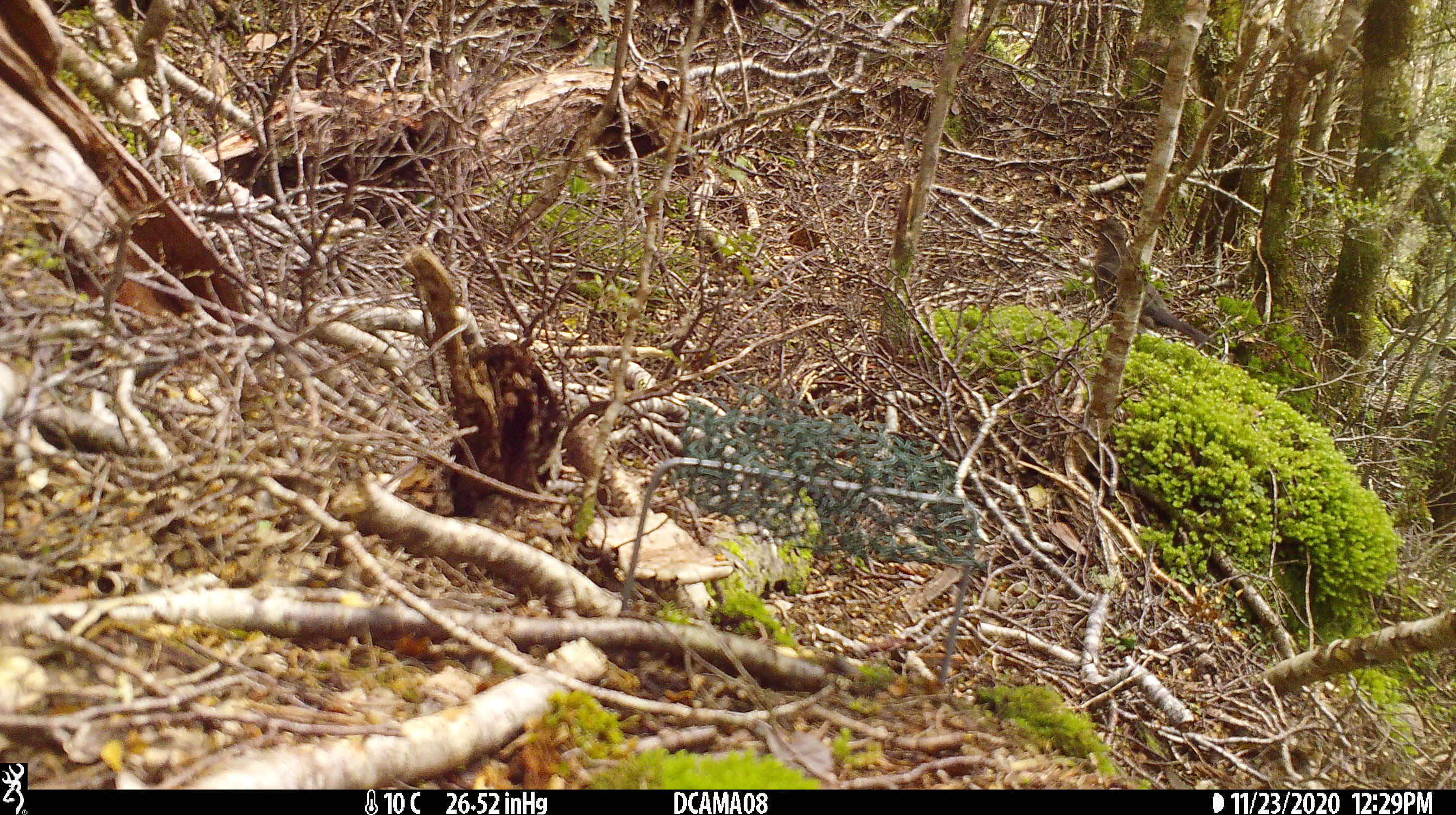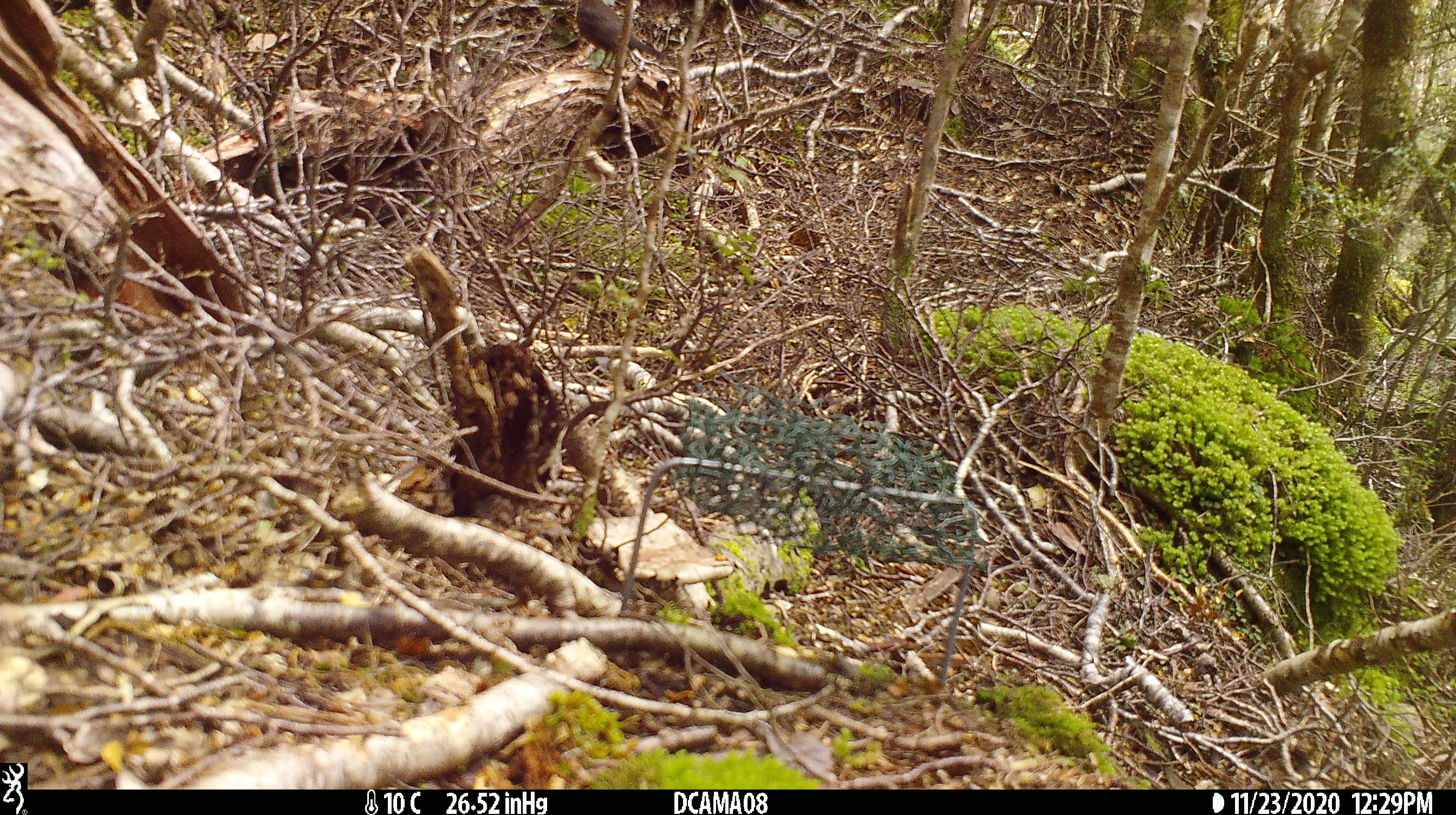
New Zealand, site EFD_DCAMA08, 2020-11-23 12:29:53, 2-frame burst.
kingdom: Animalia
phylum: Chordata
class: Aves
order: Passeriformes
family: Turdidae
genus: Turdus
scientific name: Turdus merula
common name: eurasian blackbird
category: blackbird